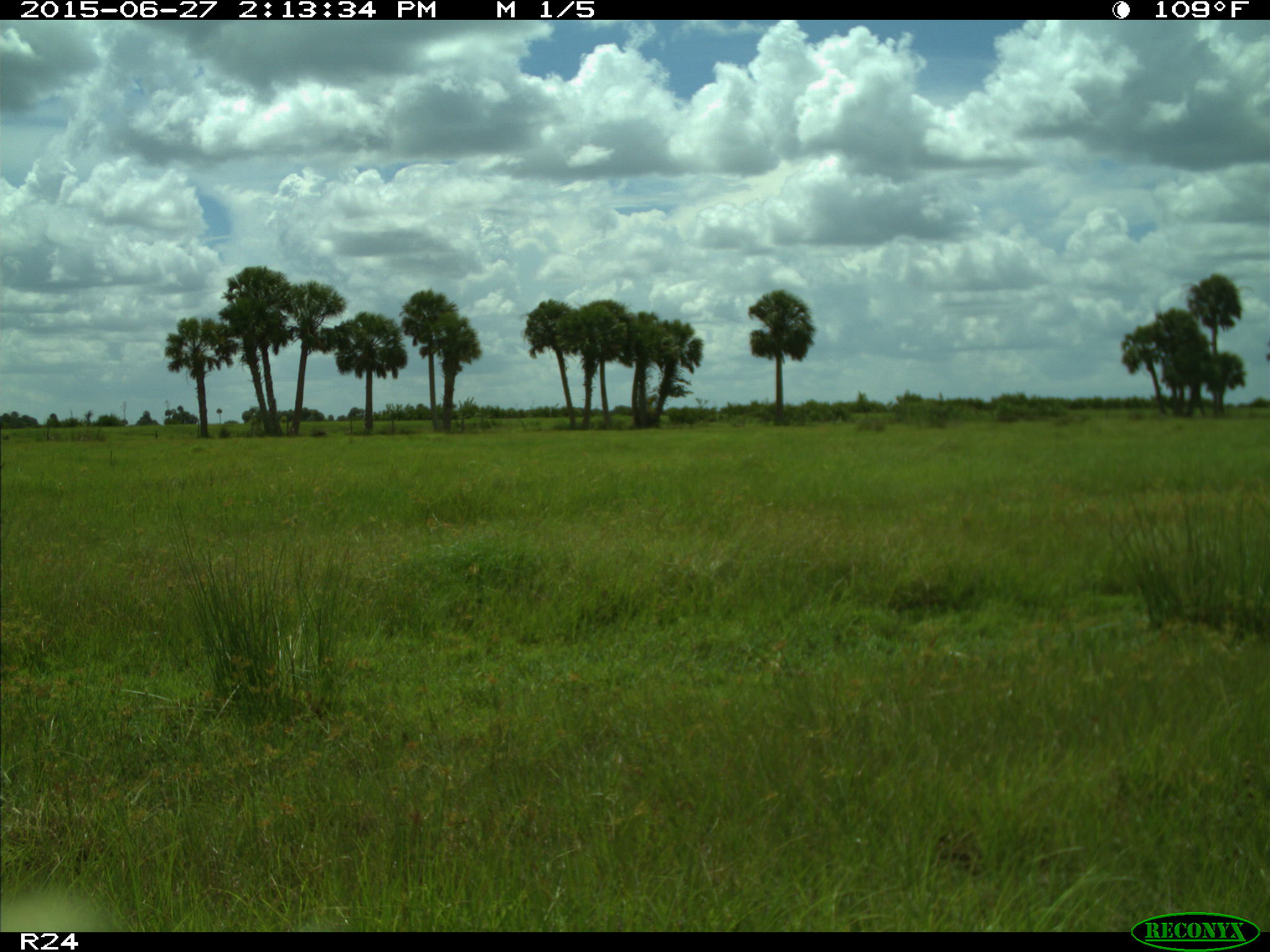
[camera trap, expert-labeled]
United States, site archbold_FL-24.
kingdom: Animalia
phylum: Chordata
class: Mammalia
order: Artiodactyla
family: Bovidae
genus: Bos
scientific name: Bos taurus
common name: domestic cow